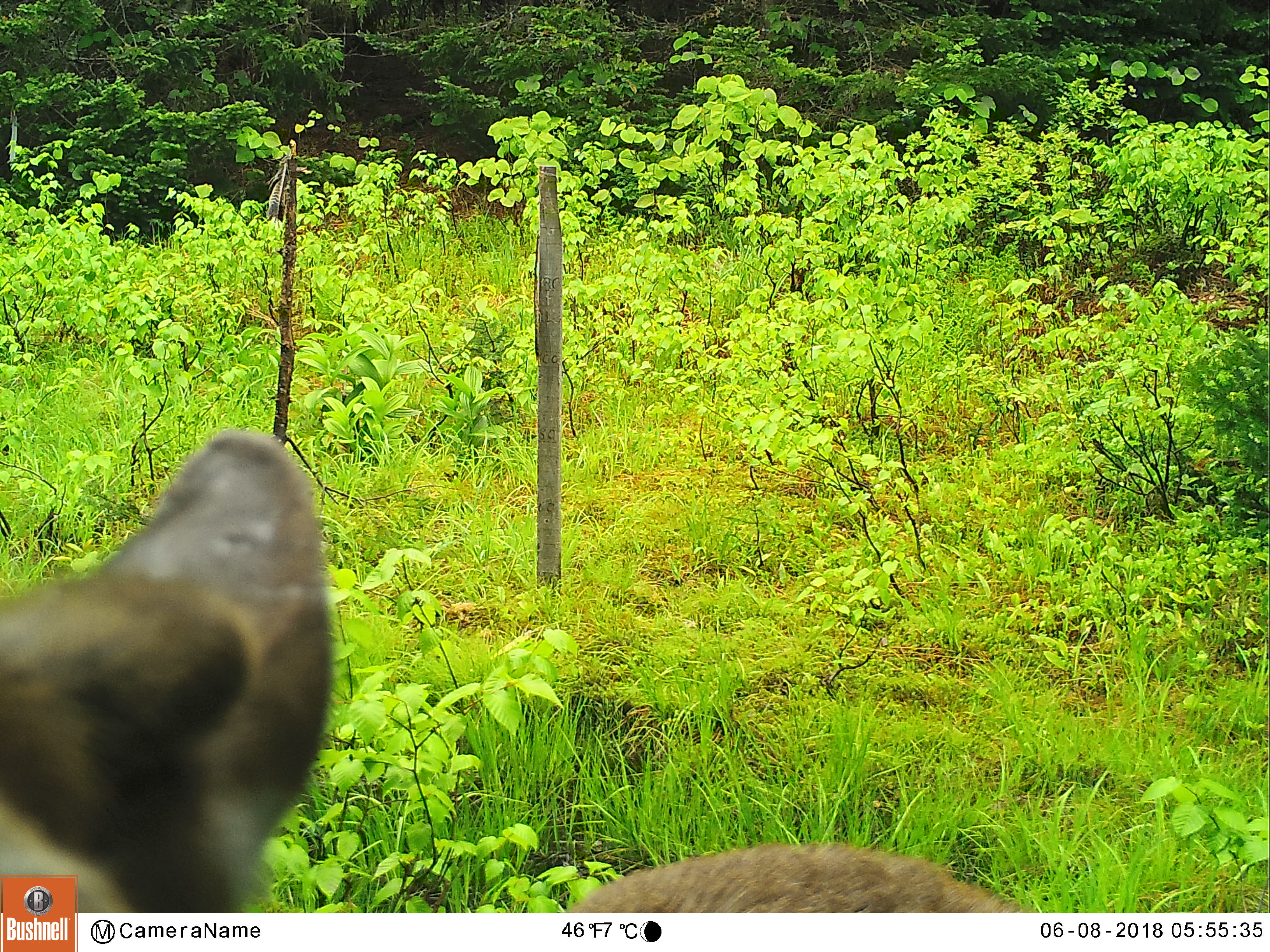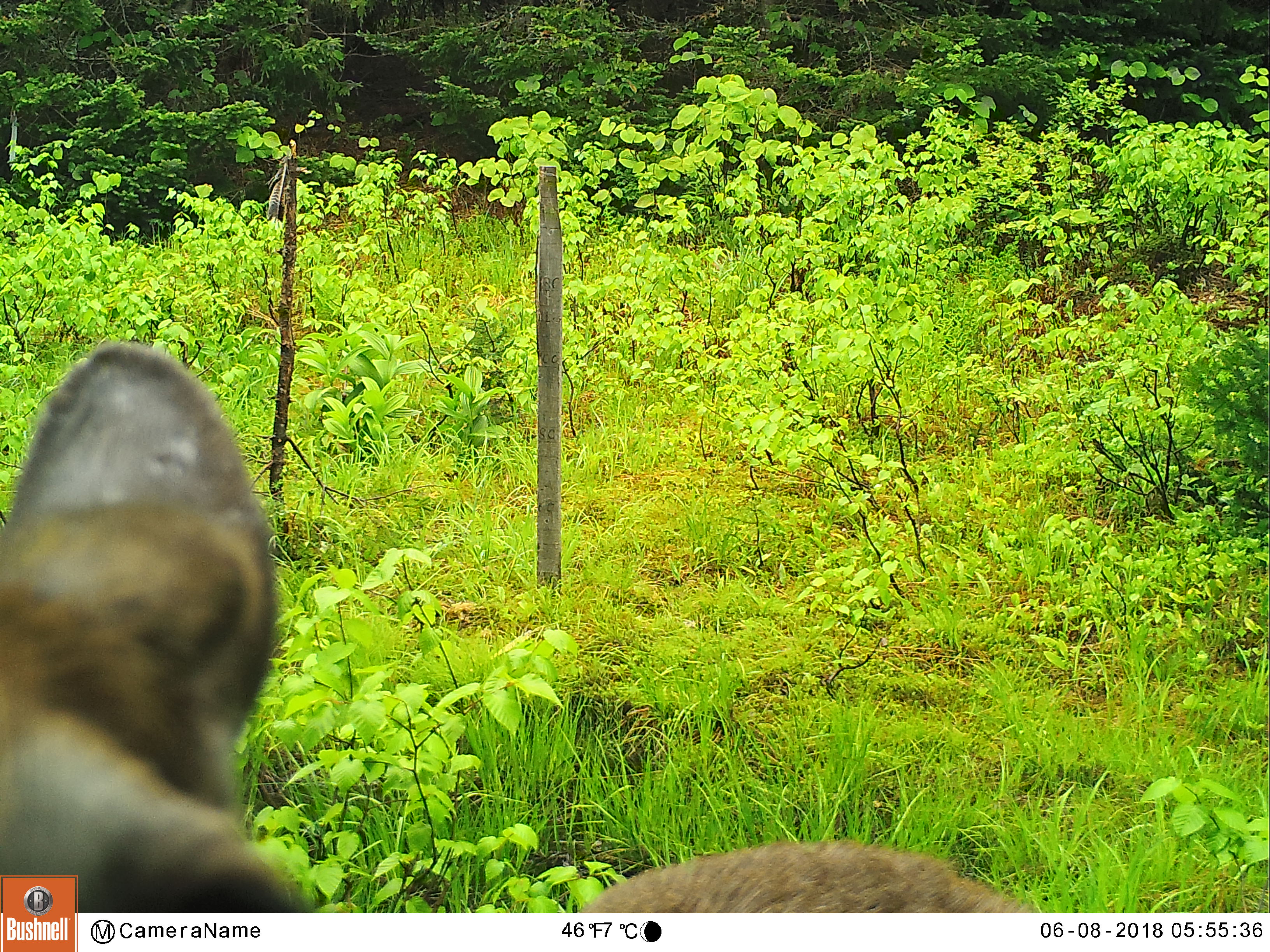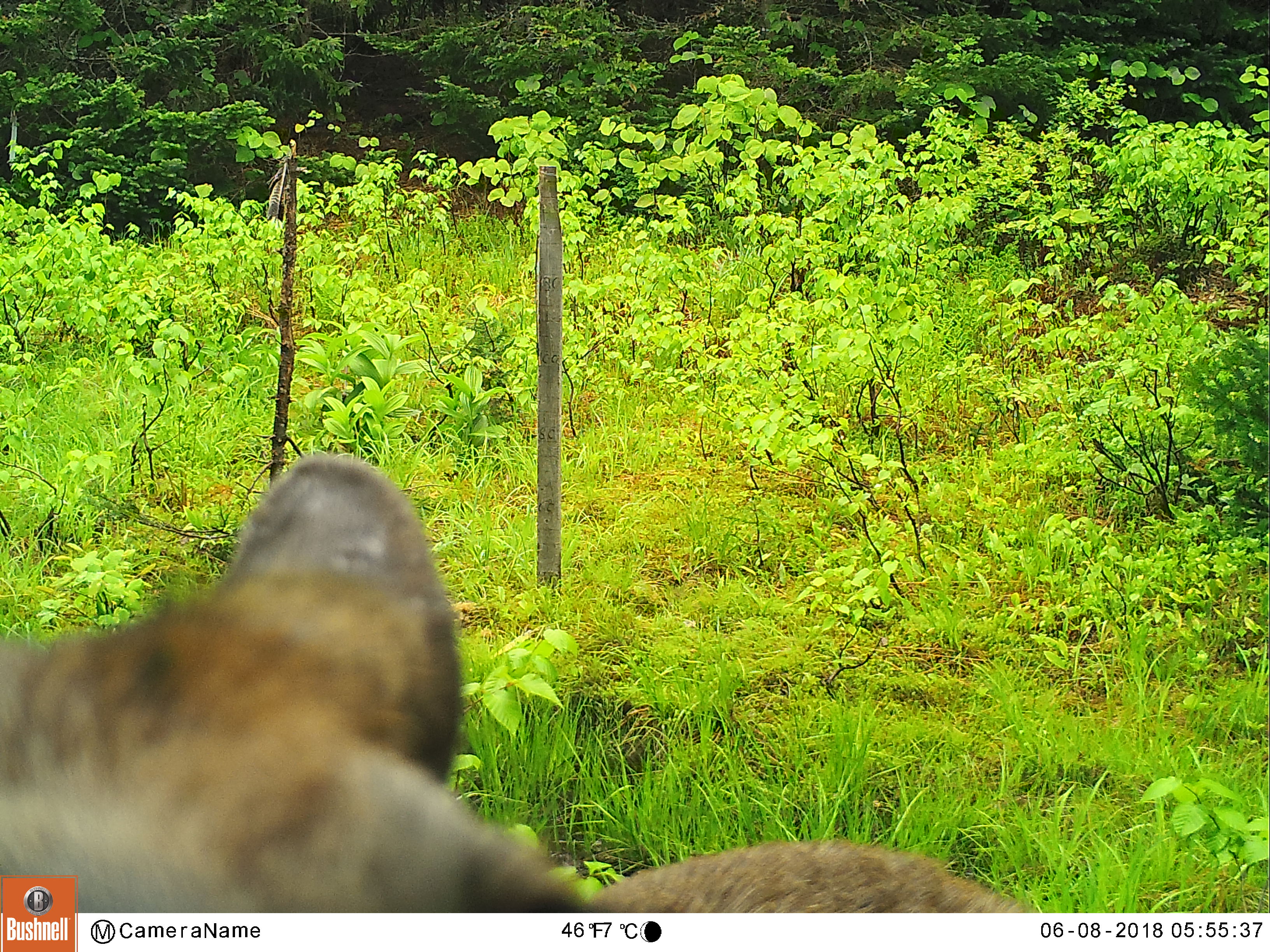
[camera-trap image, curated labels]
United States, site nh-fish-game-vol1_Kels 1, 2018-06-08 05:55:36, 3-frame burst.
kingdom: Animalia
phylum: Chordata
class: Mammalia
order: Artiodactyla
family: Cervidae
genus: Odocoileus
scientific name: Odocoileus virginianus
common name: white-tailed deer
White-tailed deer (Odocoileus virginianus).